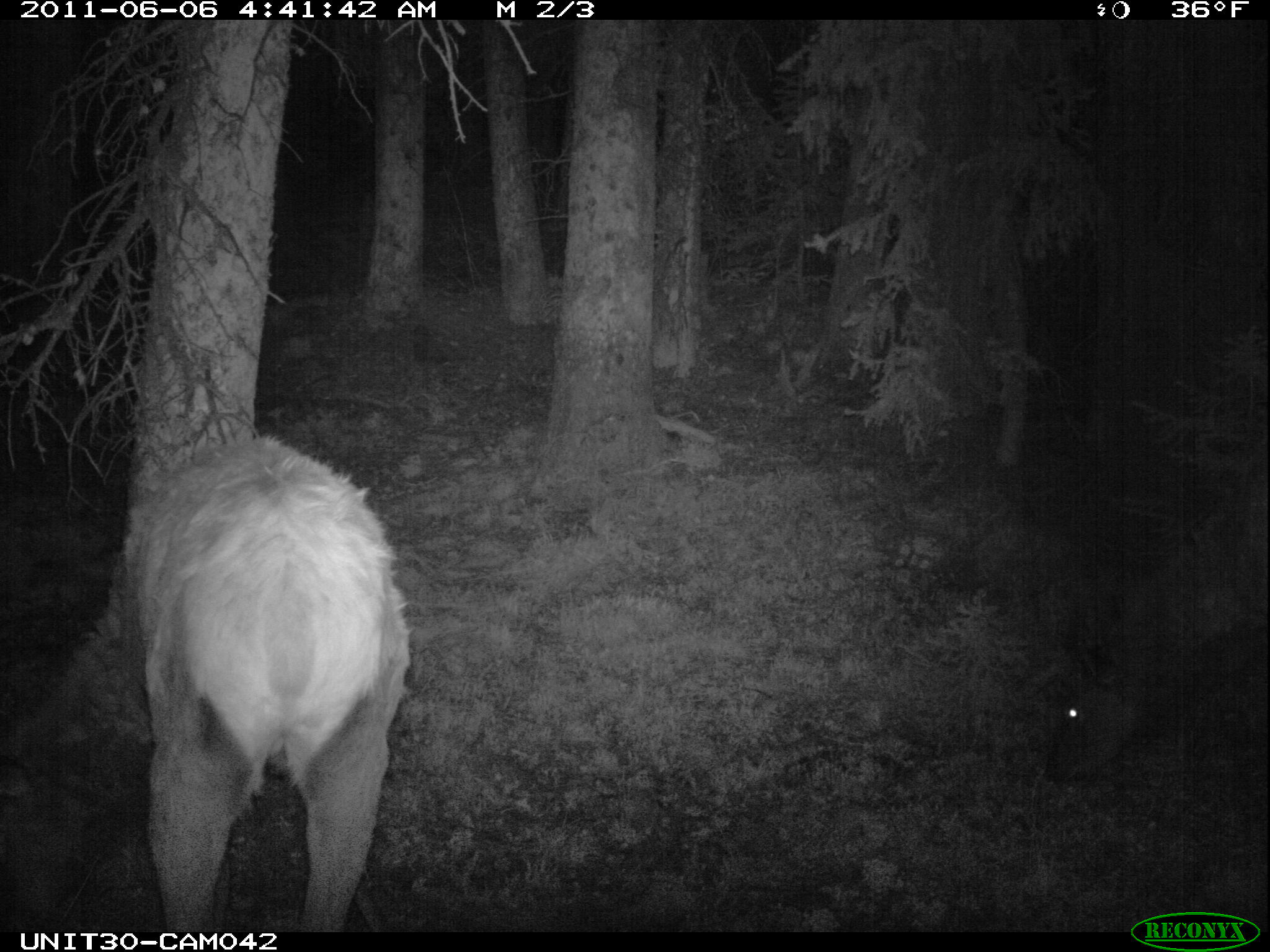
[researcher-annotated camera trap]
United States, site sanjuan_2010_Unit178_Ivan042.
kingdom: Animalia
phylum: Chordata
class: Mammalia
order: Artiodactyla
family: Cervidae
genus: Cervus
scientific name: Cervus elaphus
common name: red deer